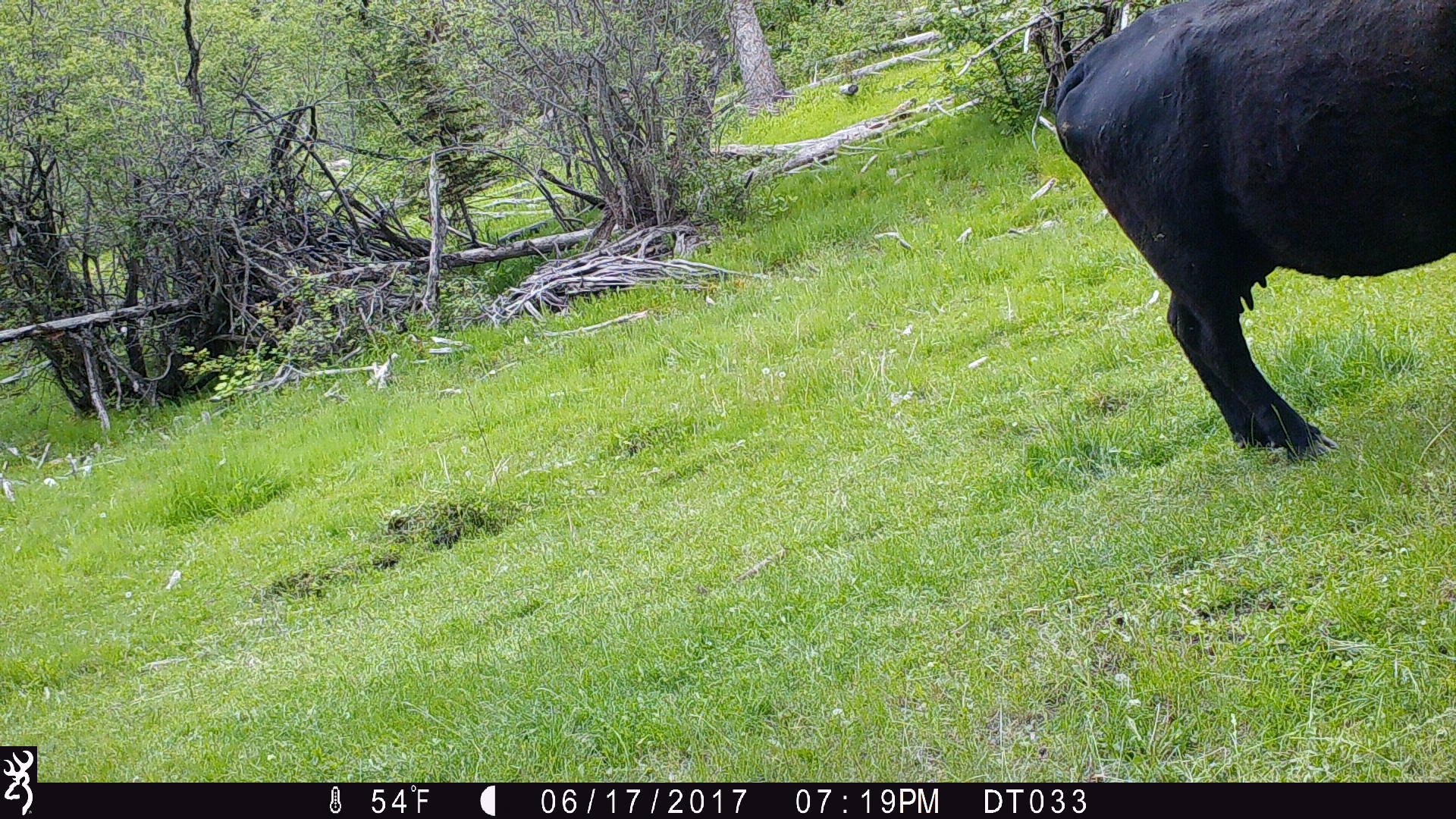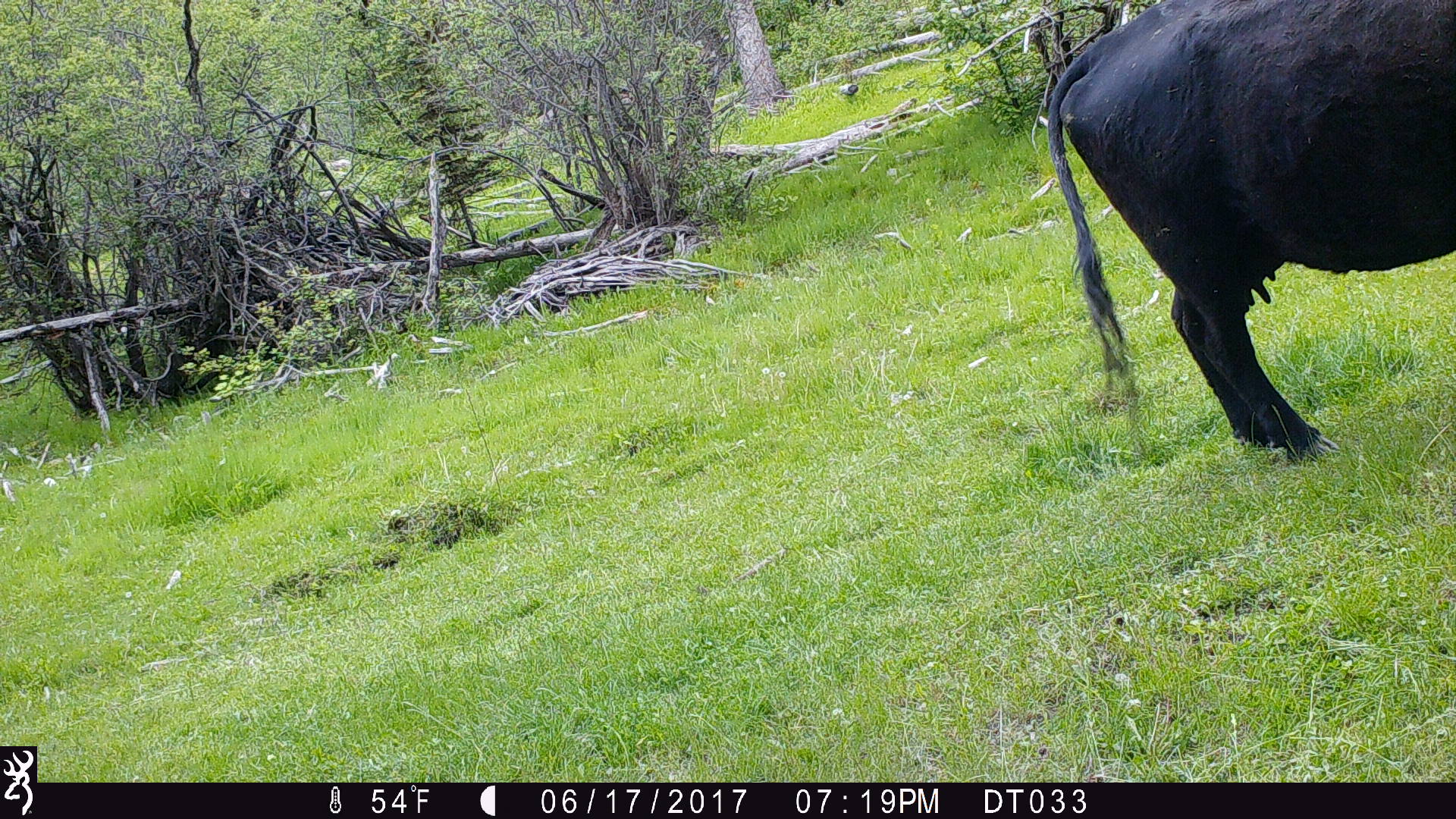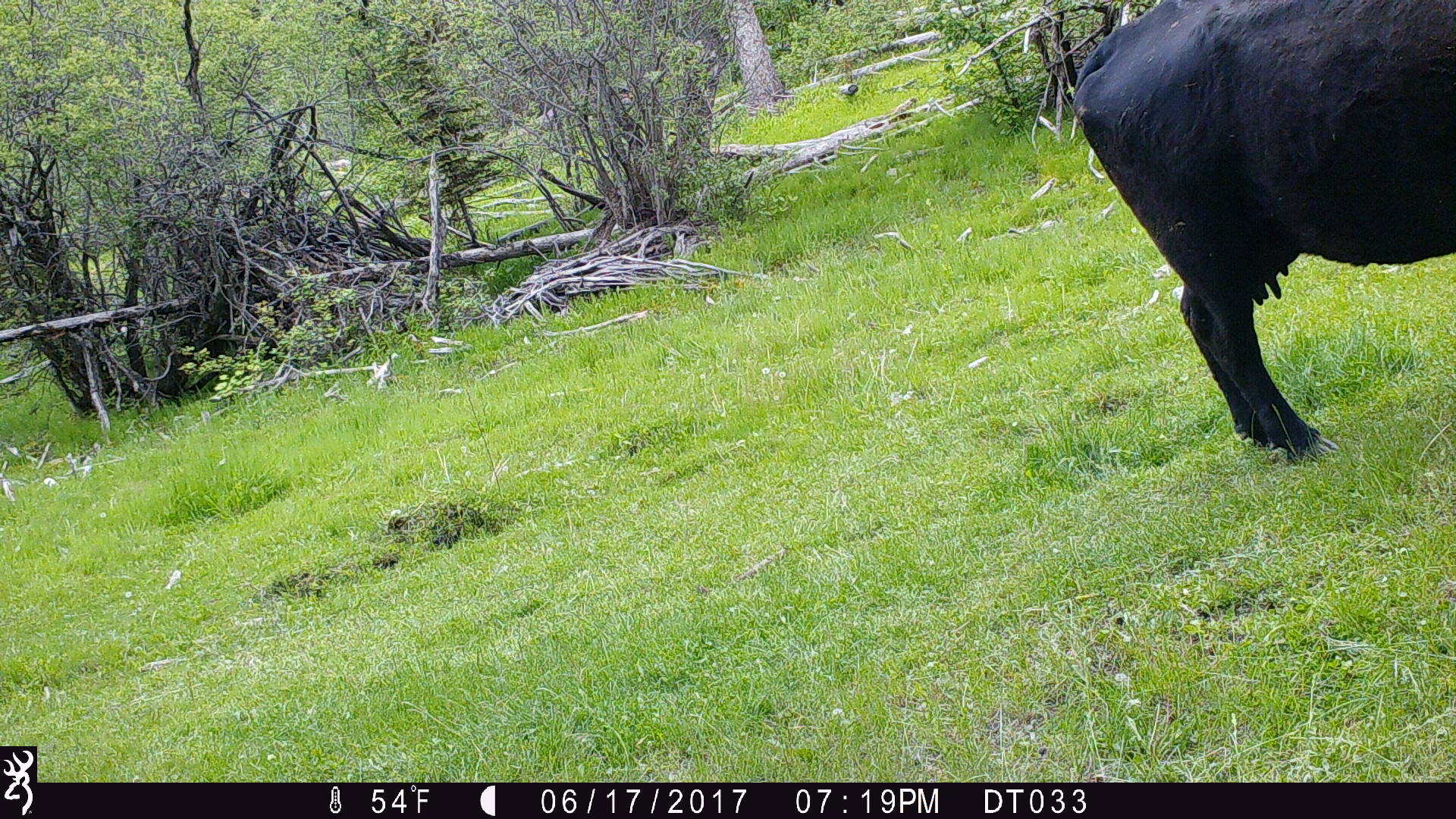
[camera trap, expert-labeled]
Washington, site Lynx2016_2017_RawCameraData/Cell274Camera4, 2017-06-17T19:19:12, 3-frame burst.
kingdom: Animalia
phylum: Chordata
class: Mammalia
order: Artiodactyla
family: Bovidae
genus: Bos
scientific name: Bos taurus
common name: domestic cattle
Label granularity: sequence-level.